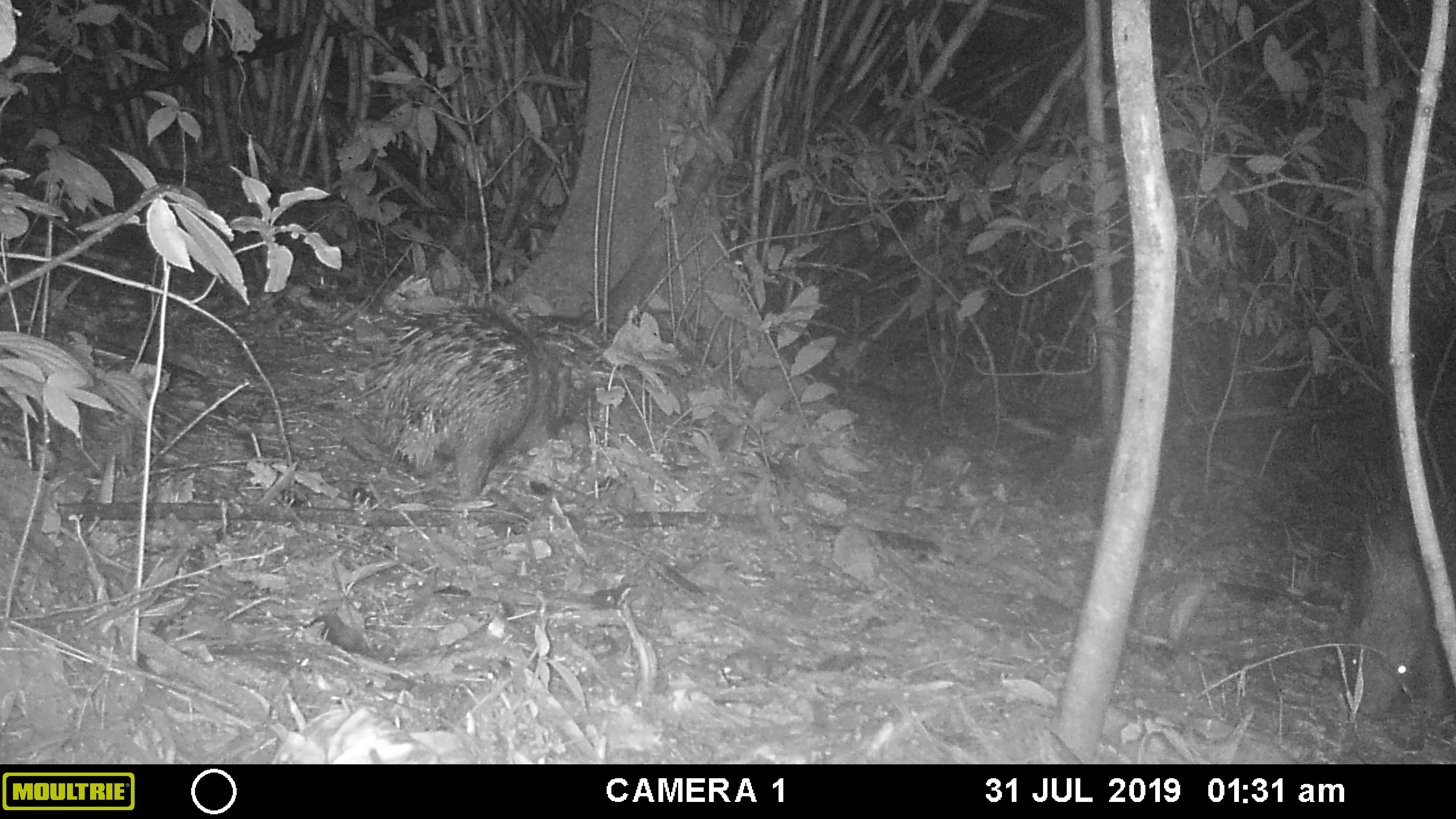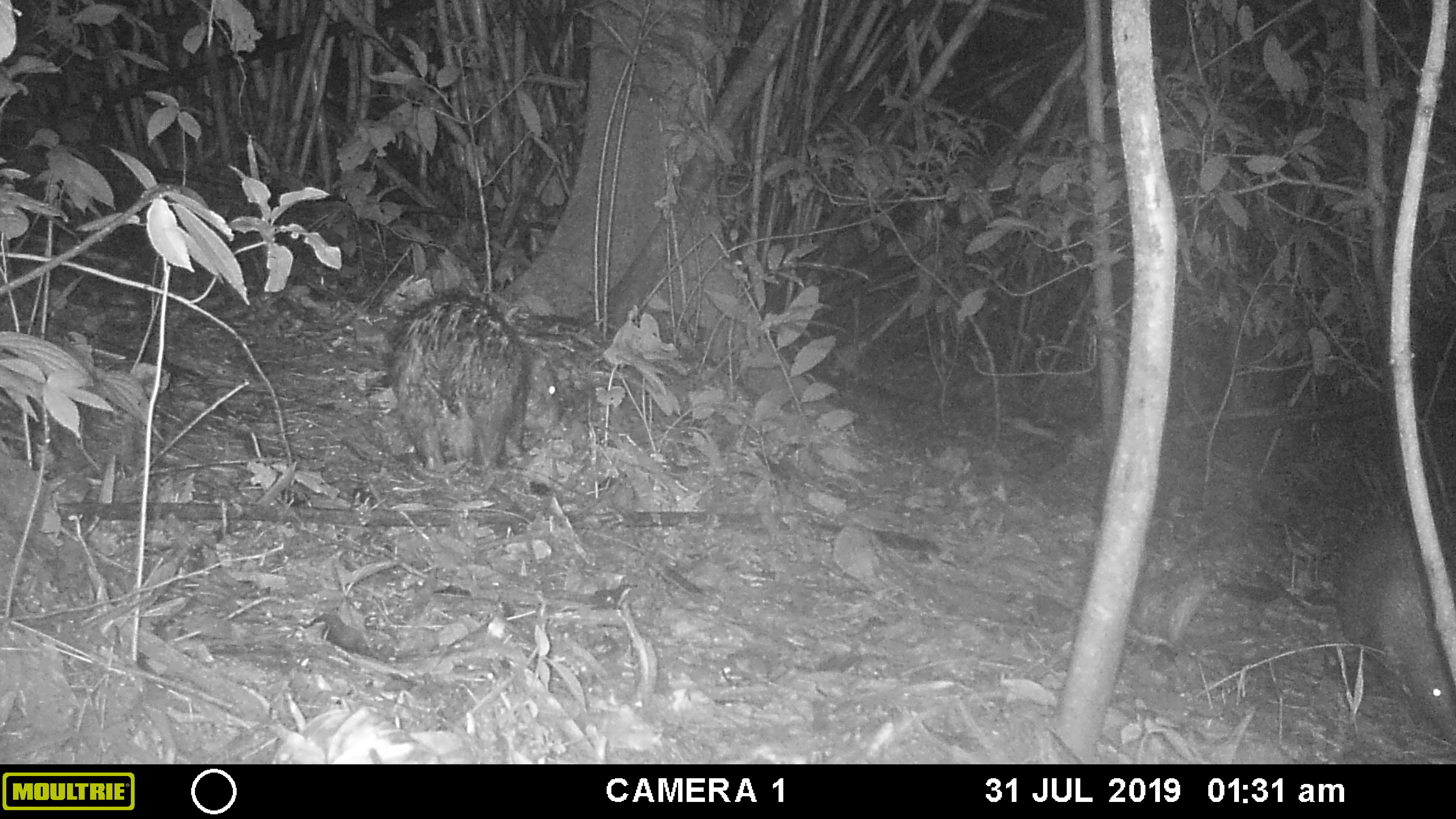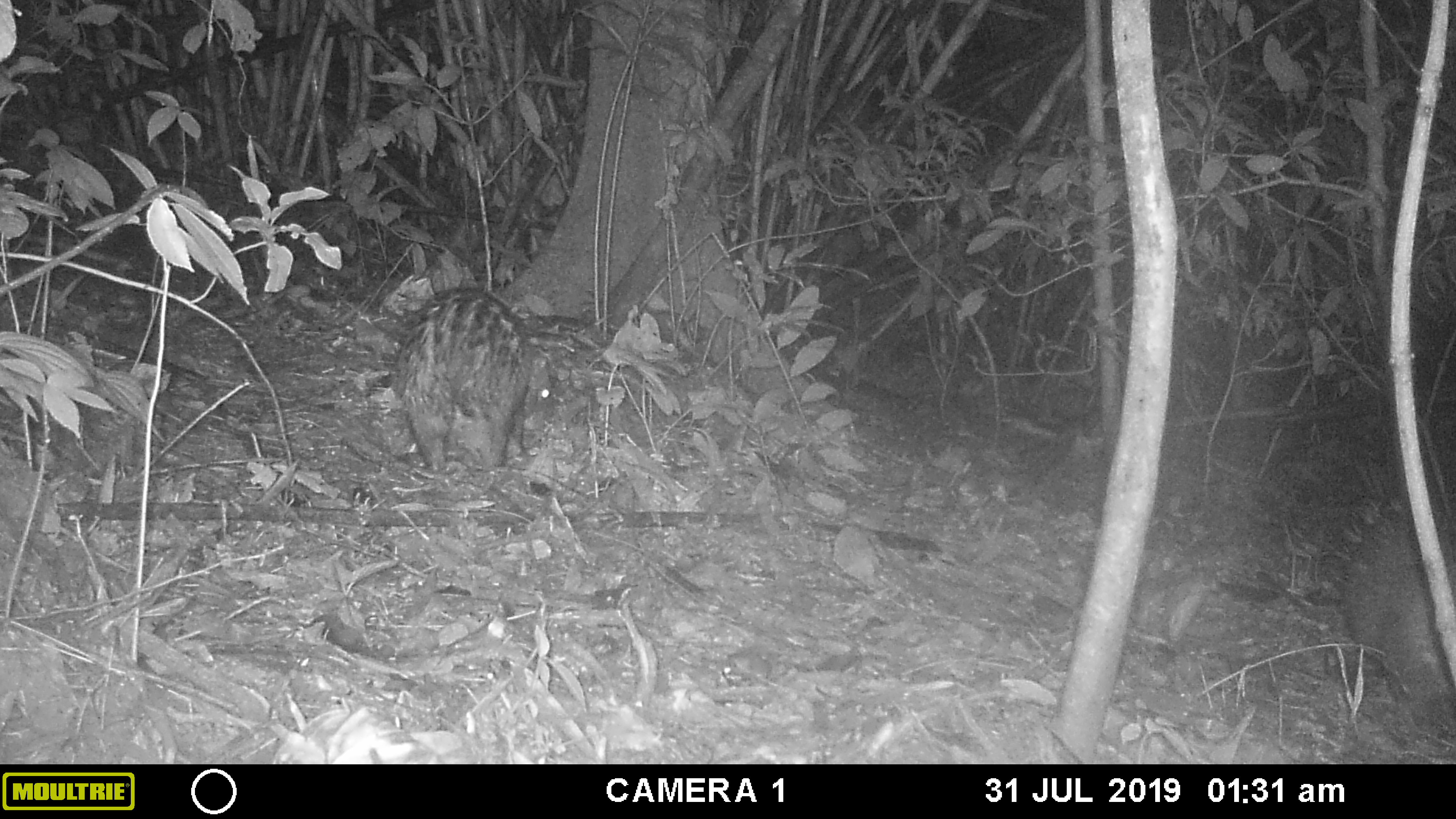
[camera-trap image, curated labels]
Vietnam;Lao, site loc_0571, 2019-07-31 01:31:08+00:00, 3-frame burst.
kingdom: Animalia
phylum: Chordata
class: Mammalia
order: Rodentia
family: Hystricidae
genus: Hystrix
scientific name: Hystrix brachyura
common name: malayan porcupine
Malayan porcupine (Hystrix brachyura). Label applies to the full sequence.